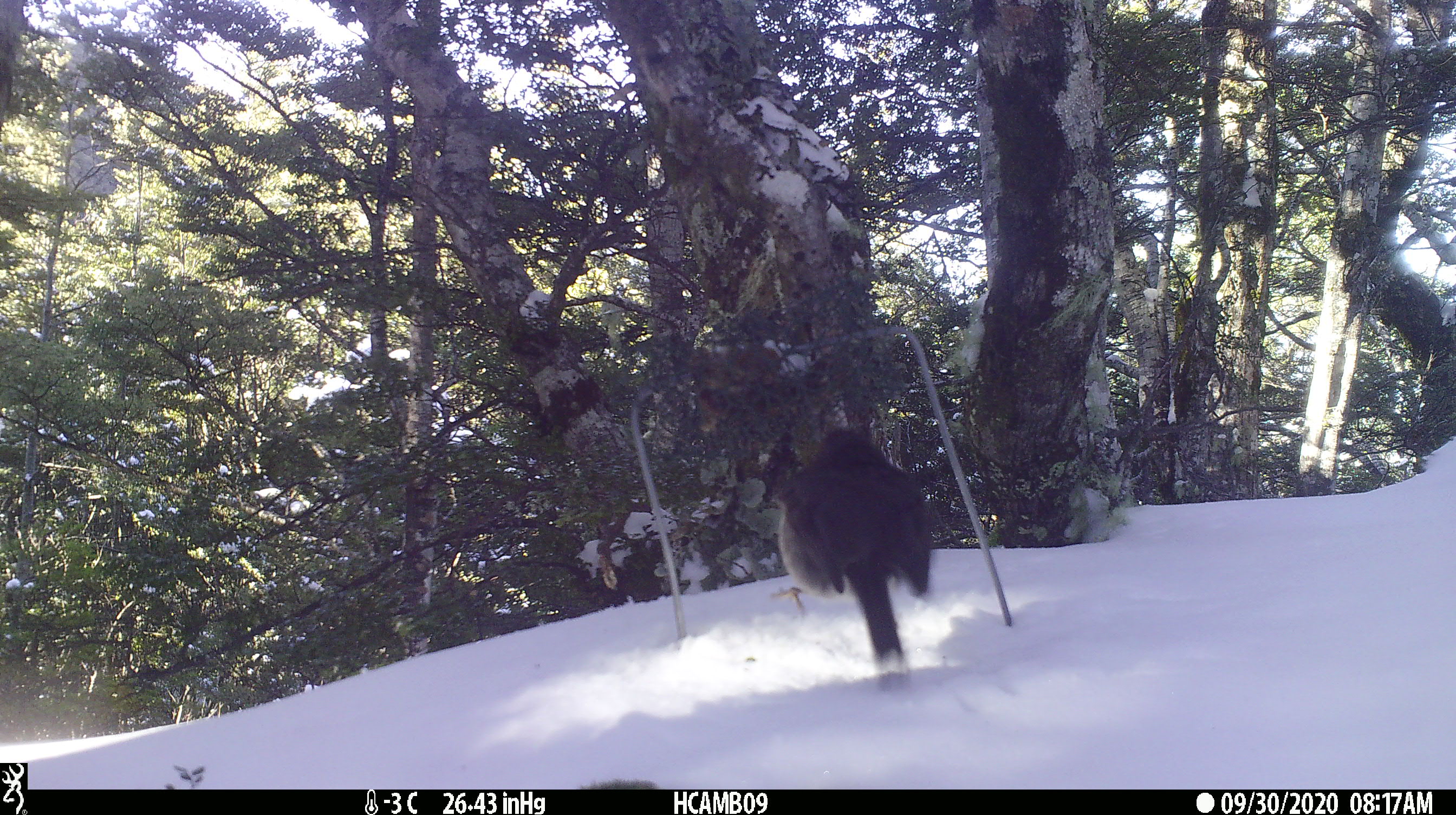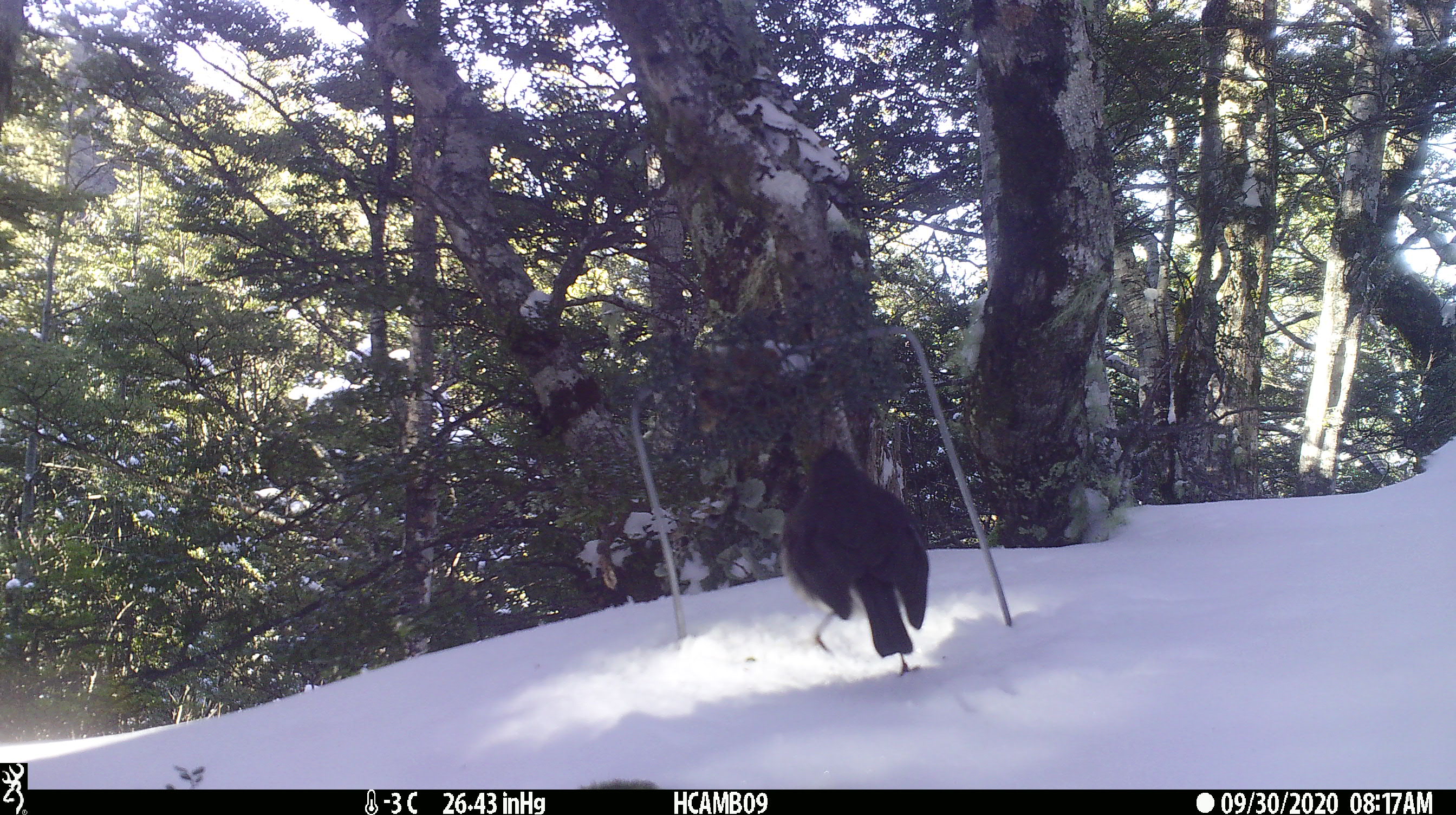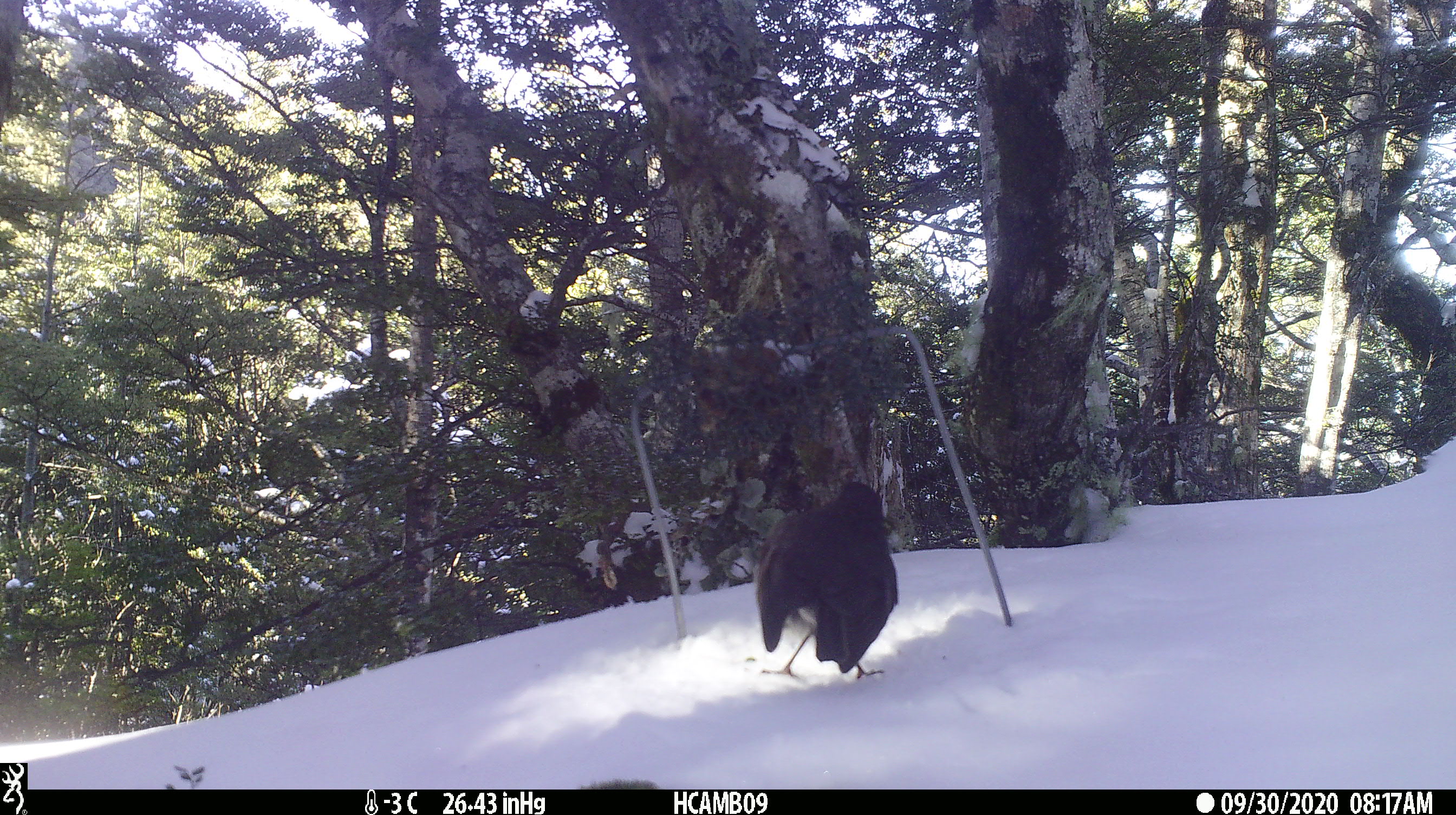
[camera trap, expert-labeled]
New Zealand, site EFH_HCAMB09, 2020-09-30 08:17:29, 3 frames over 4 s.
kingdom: Animalia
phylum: Chordata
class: Aves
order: Passeriformes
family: Petroicidae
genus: Petroica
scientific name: Petroica australis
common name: new zealand robin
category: robin